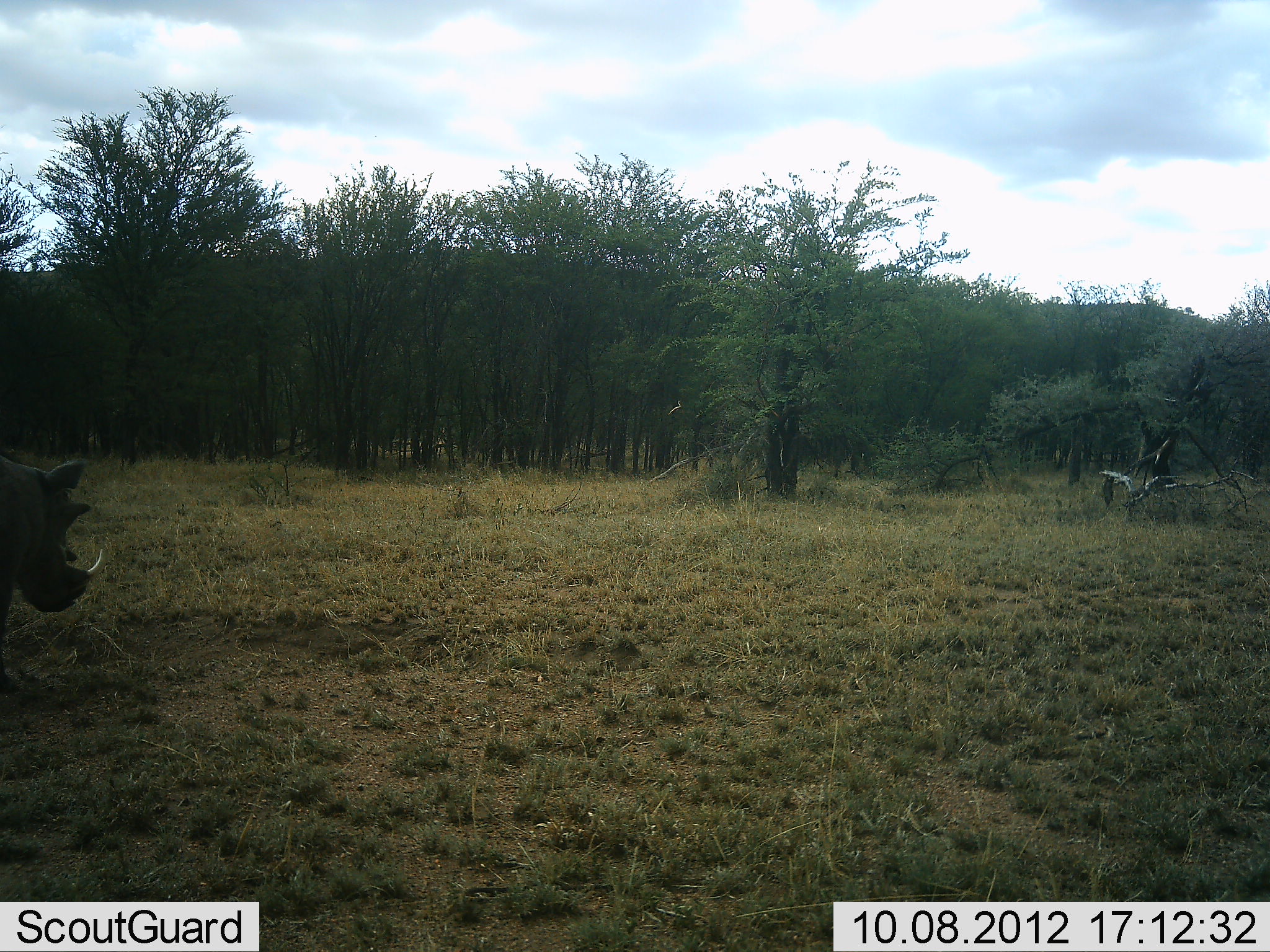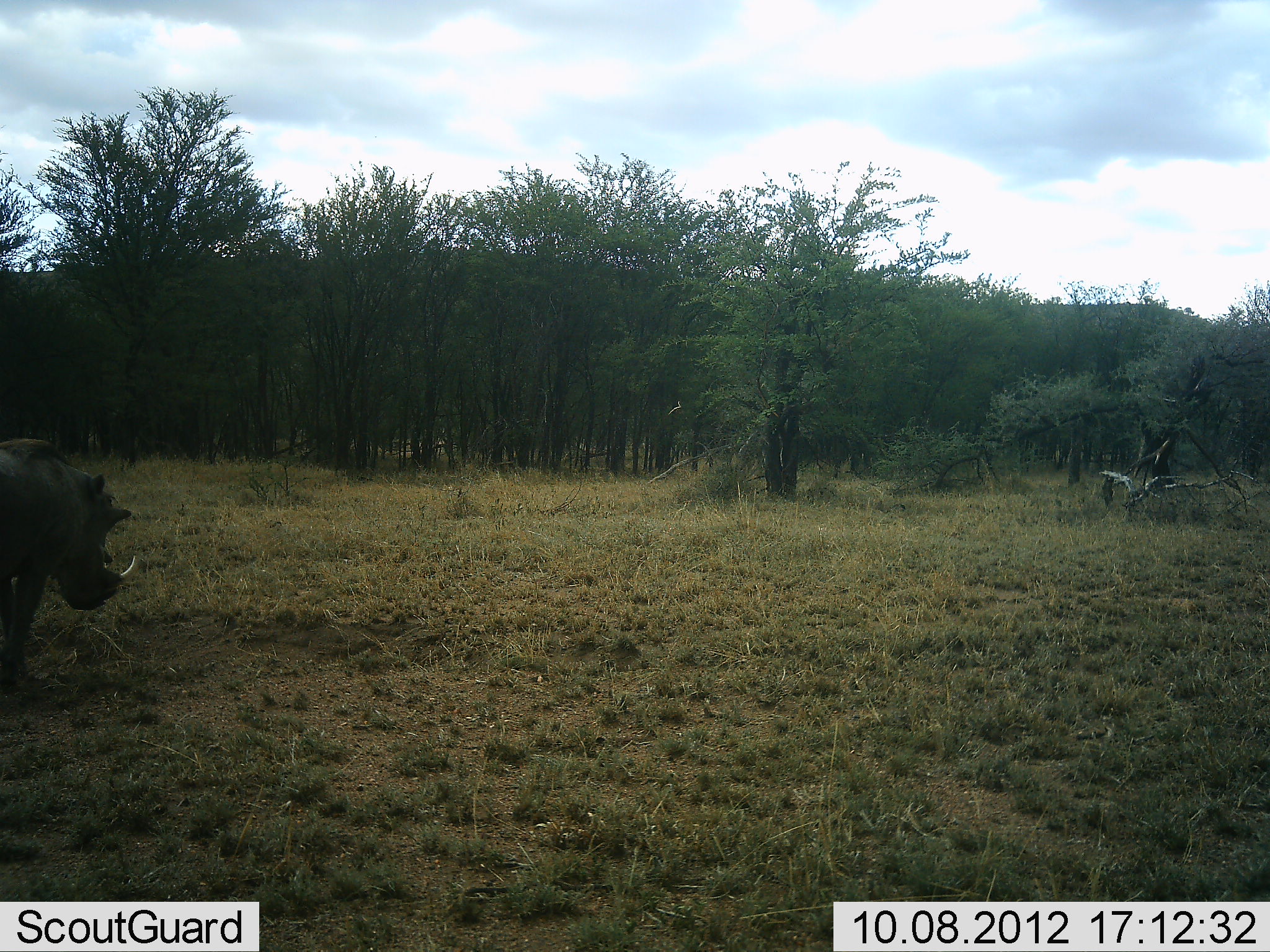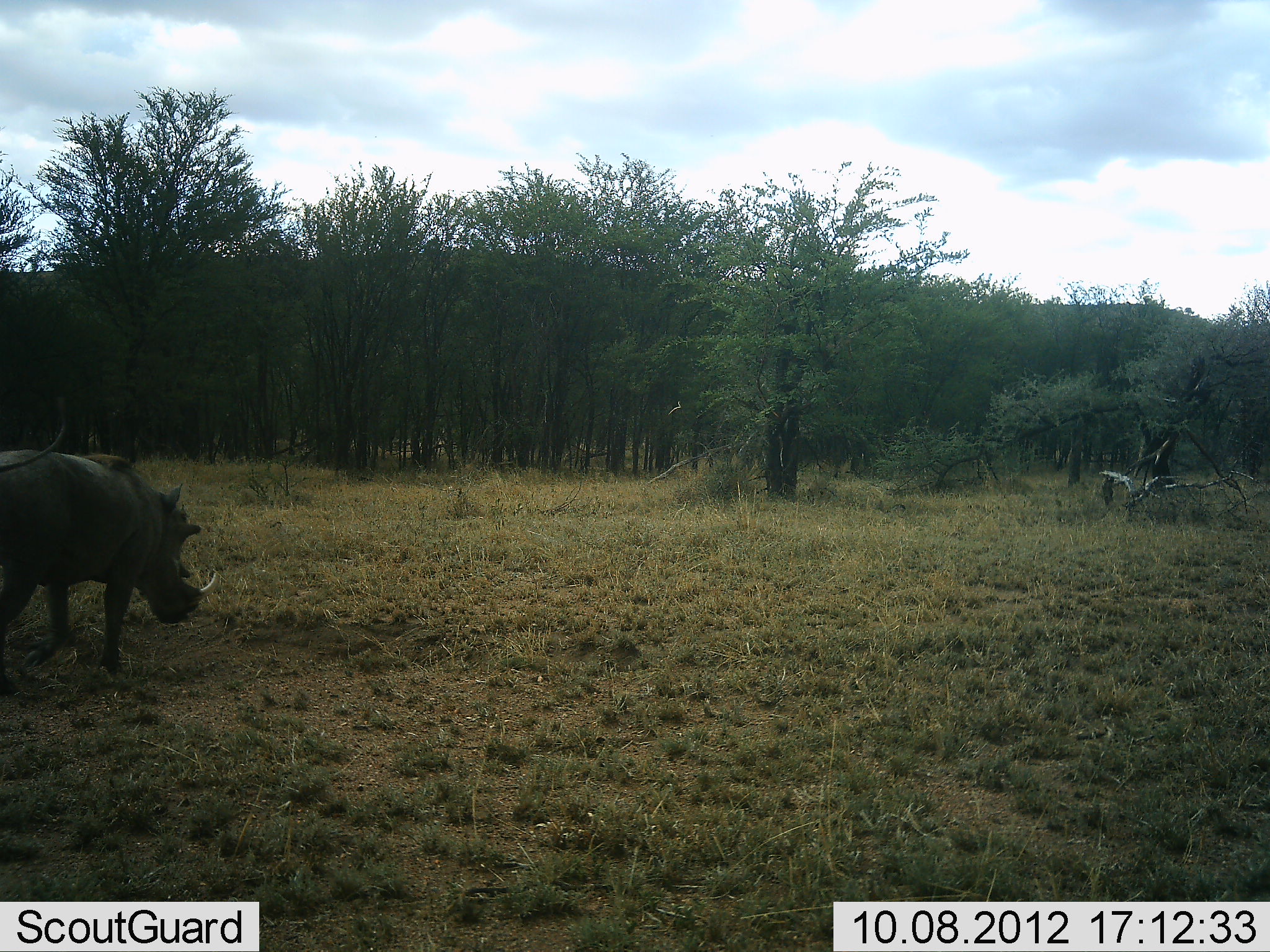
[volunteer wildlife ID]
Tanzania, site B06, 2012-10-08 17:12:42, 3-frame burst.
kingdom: Animalia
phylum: Chordata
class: Mammalia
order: Artiodactyla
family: Suidae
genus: Phacochoerus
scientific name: Phacochoerus africanus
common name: warthog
Warthog (Phacochoerus africanus), count 1. Behavior (volunteer vote fractions): standing 0%, resting 0%, moving 100%, interacting 0%. Young present (vote fraction): 0%. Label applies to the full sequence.